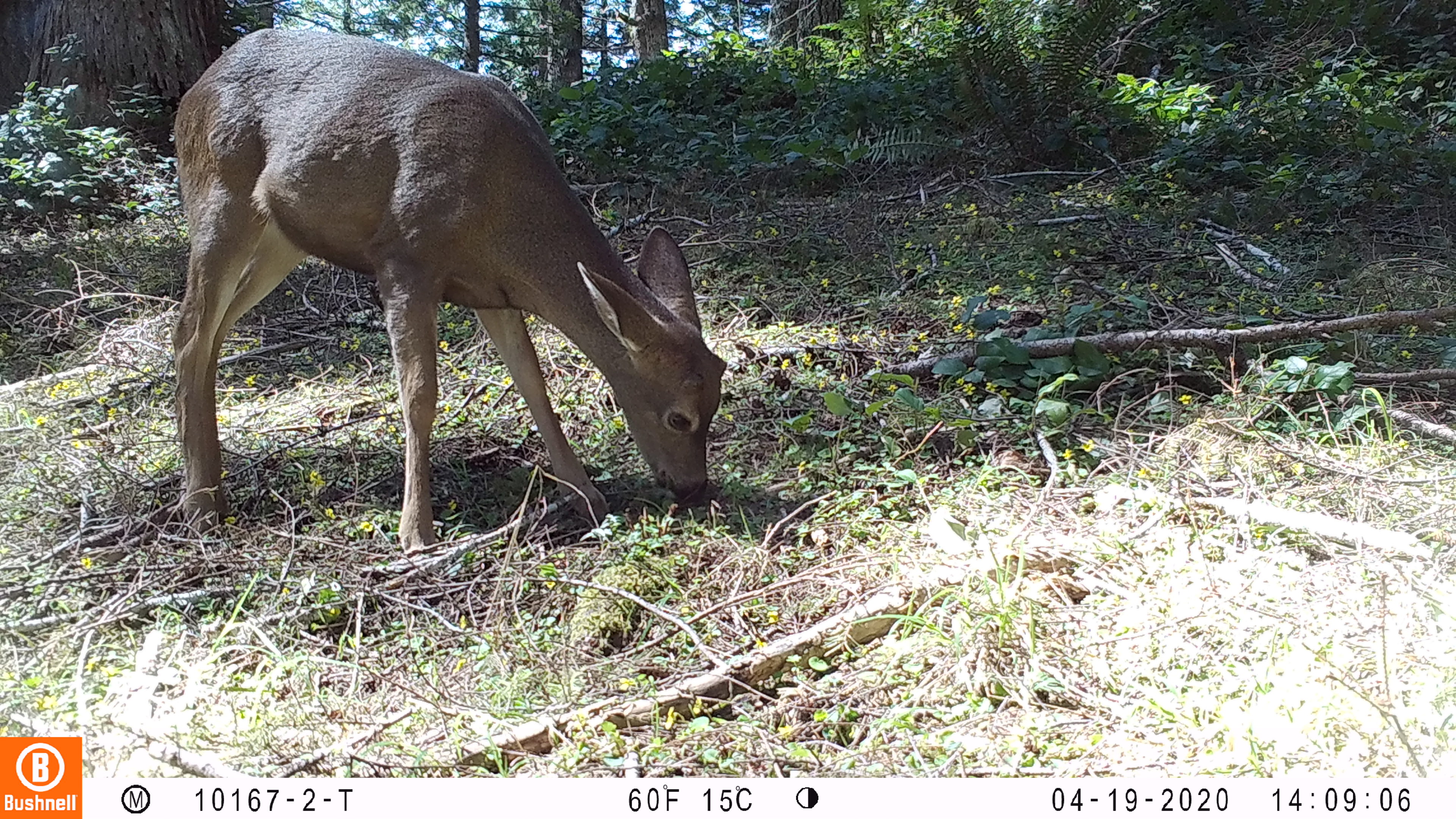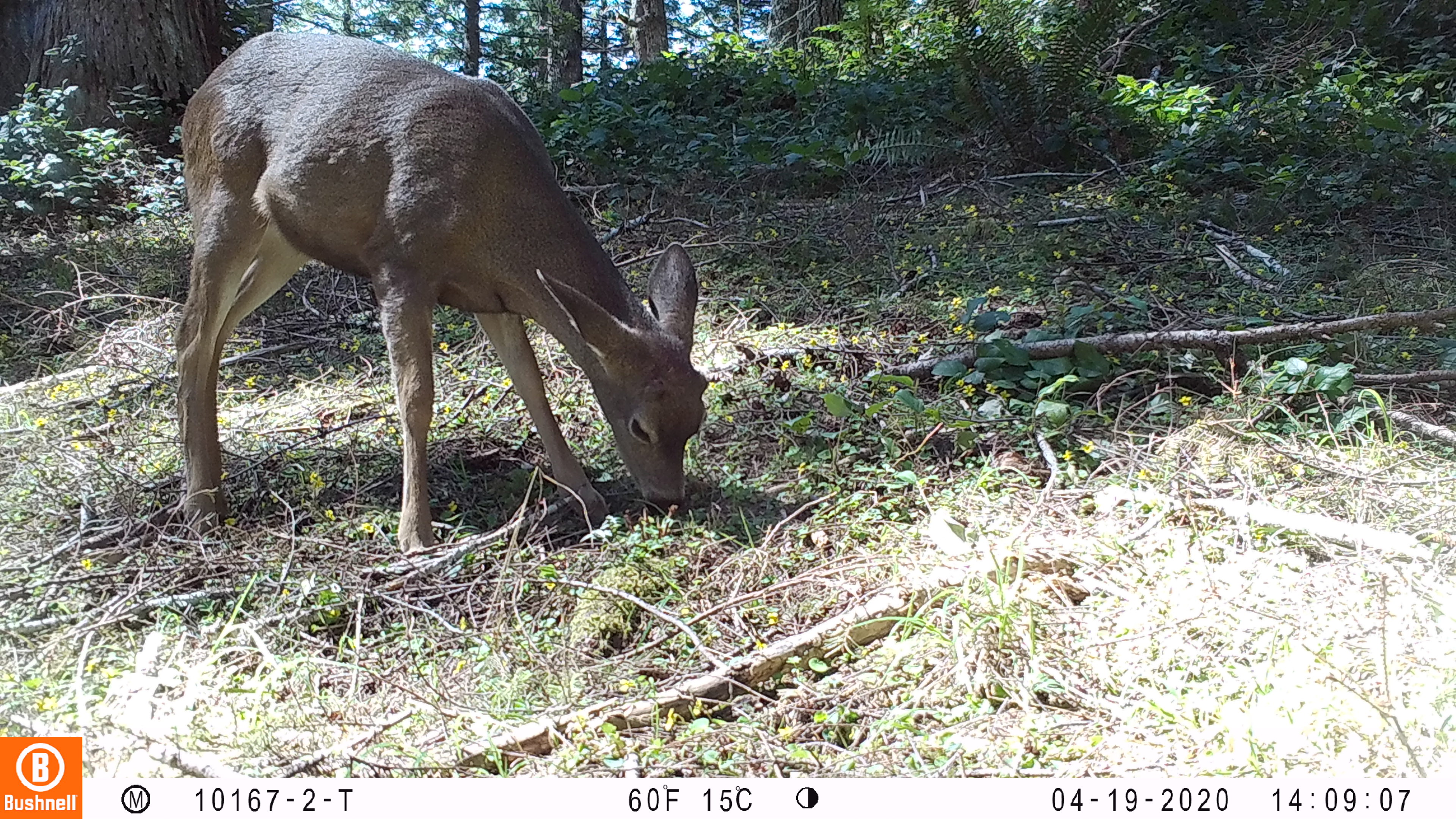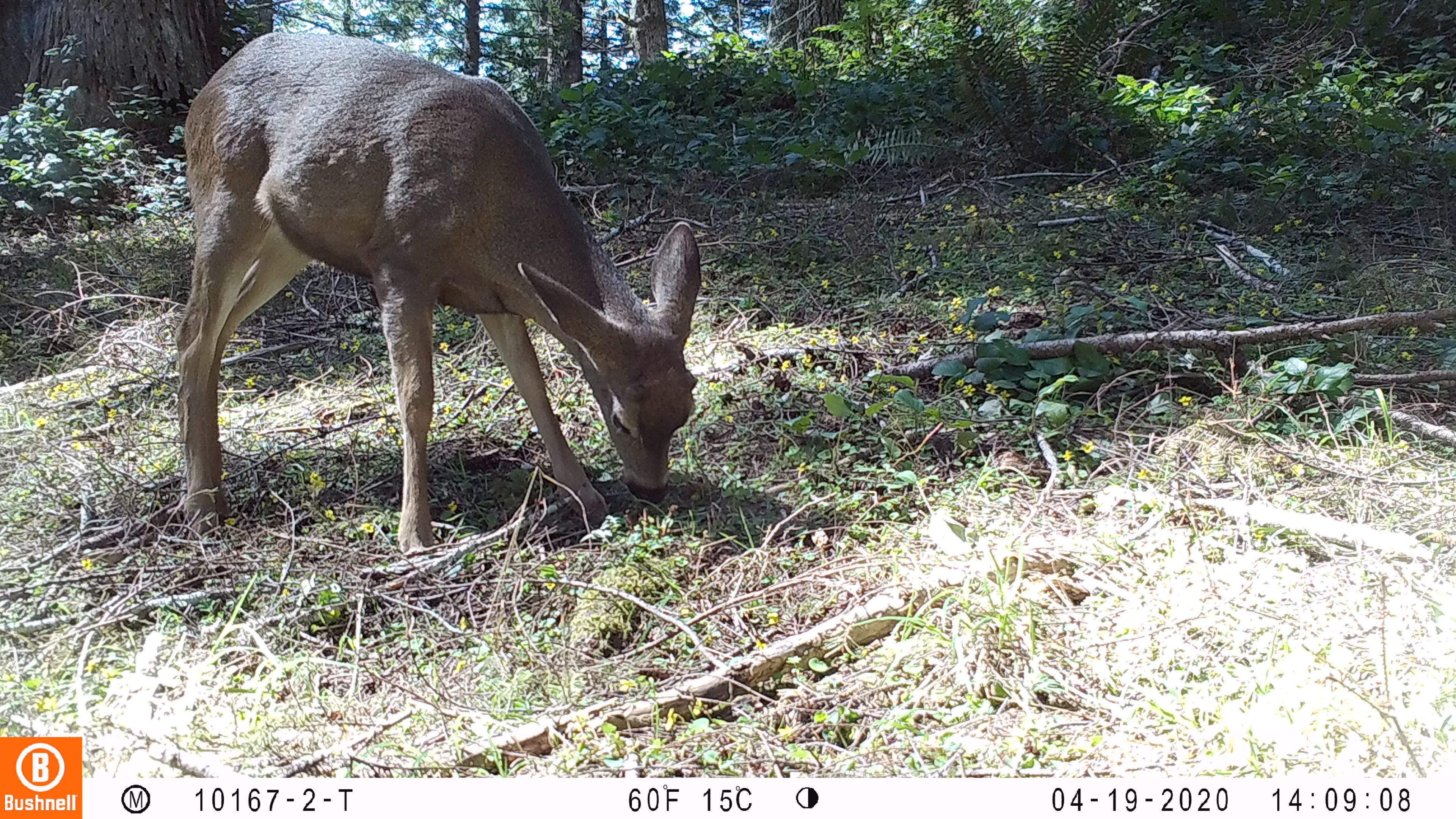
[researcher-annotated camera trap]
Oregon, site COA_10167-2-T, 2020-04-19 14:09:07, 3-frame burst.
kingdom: Animalia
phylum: Chordata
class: Mammalia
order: Artiodactyla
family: Cervidae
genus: Odocoileus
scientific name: Odocoileus hemionus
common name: black-tailed deer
Black-tailed deer (Odocoileus hemionus).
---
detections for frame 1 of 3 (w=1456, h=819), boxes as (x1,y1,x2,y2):
black-tailed deer: (171,14,738,558)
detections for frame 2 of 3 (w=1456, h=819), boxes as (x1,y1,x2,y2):
black-tailed deer: (191,191,714,566)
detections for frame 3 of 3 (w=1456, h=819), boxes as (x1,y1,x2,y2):
black-tailed deer: (160,25,711,565)